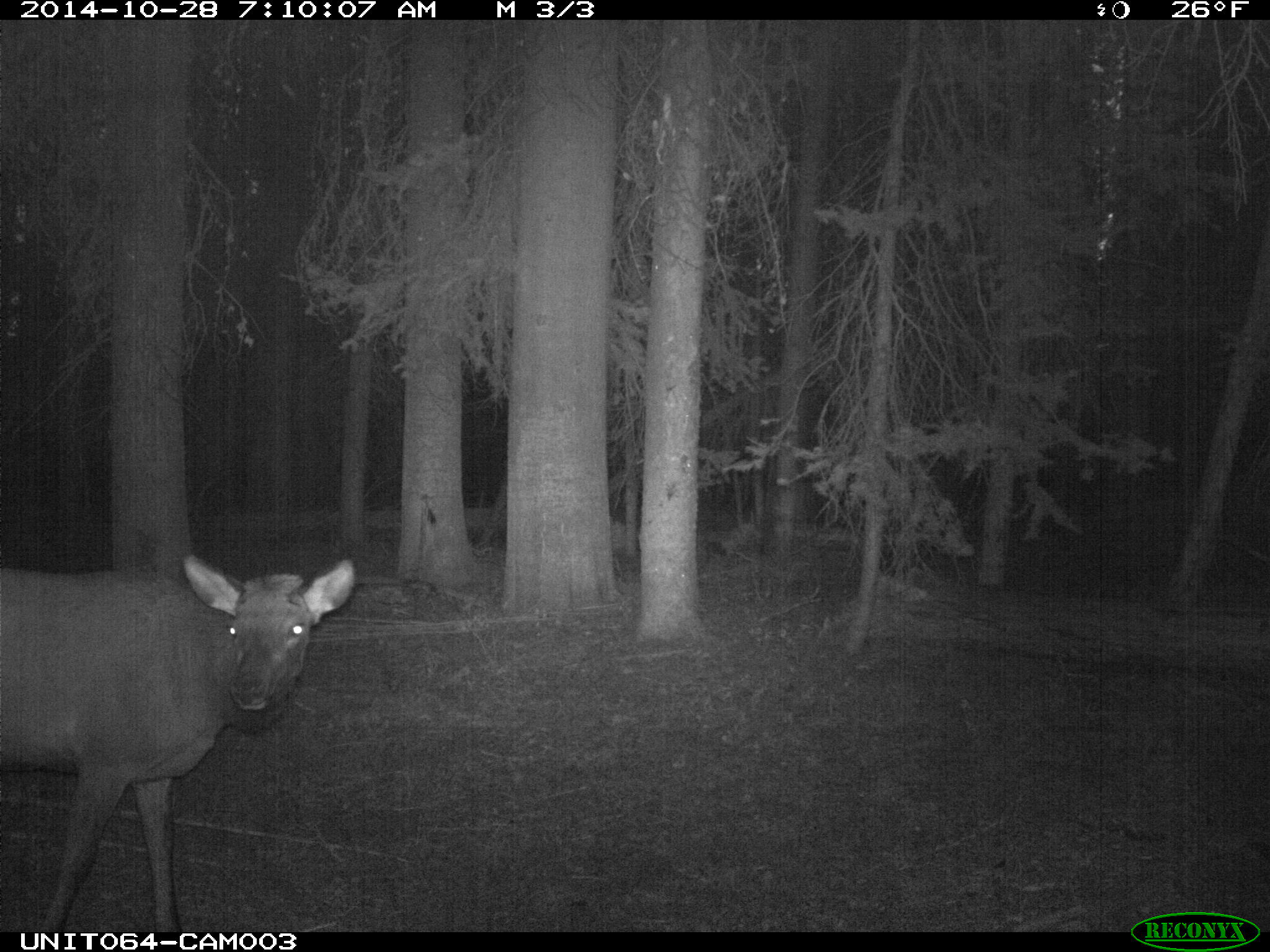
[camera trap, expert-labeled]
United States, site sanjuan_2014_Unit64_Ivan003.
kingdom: Animalia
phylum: Chordata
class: Mammalia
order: Artiodactyla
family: Cervidae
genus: Cervus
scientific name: Cervus elaphus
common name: red deer